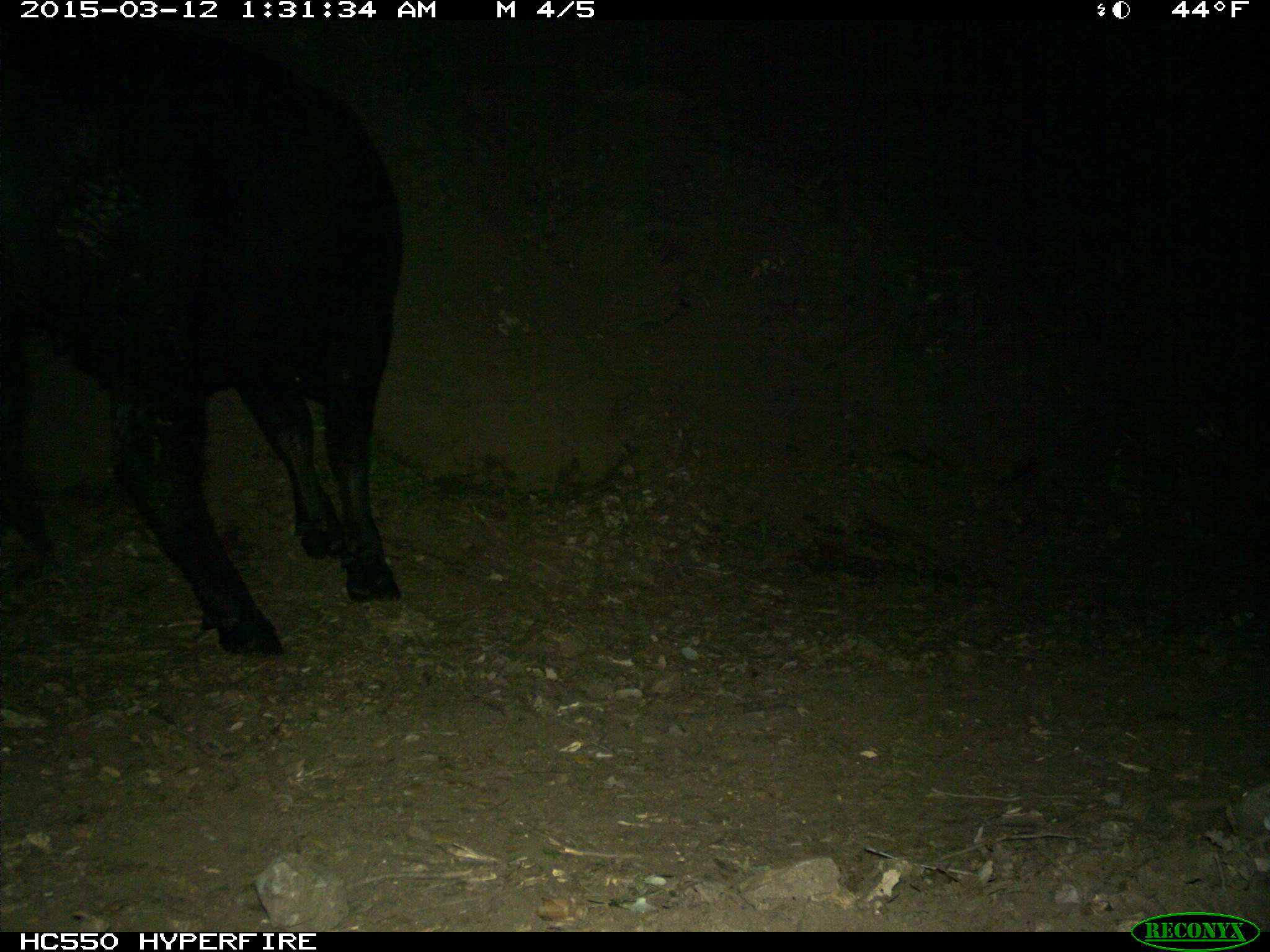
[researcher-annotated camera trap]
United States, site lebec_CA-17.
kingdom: Animalia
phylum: Chordata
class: Mammalia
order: Artiodactyla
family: Bovidae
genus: Bos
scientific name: Bos taurus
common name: domestic cow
Bos taurus (domestic cow).